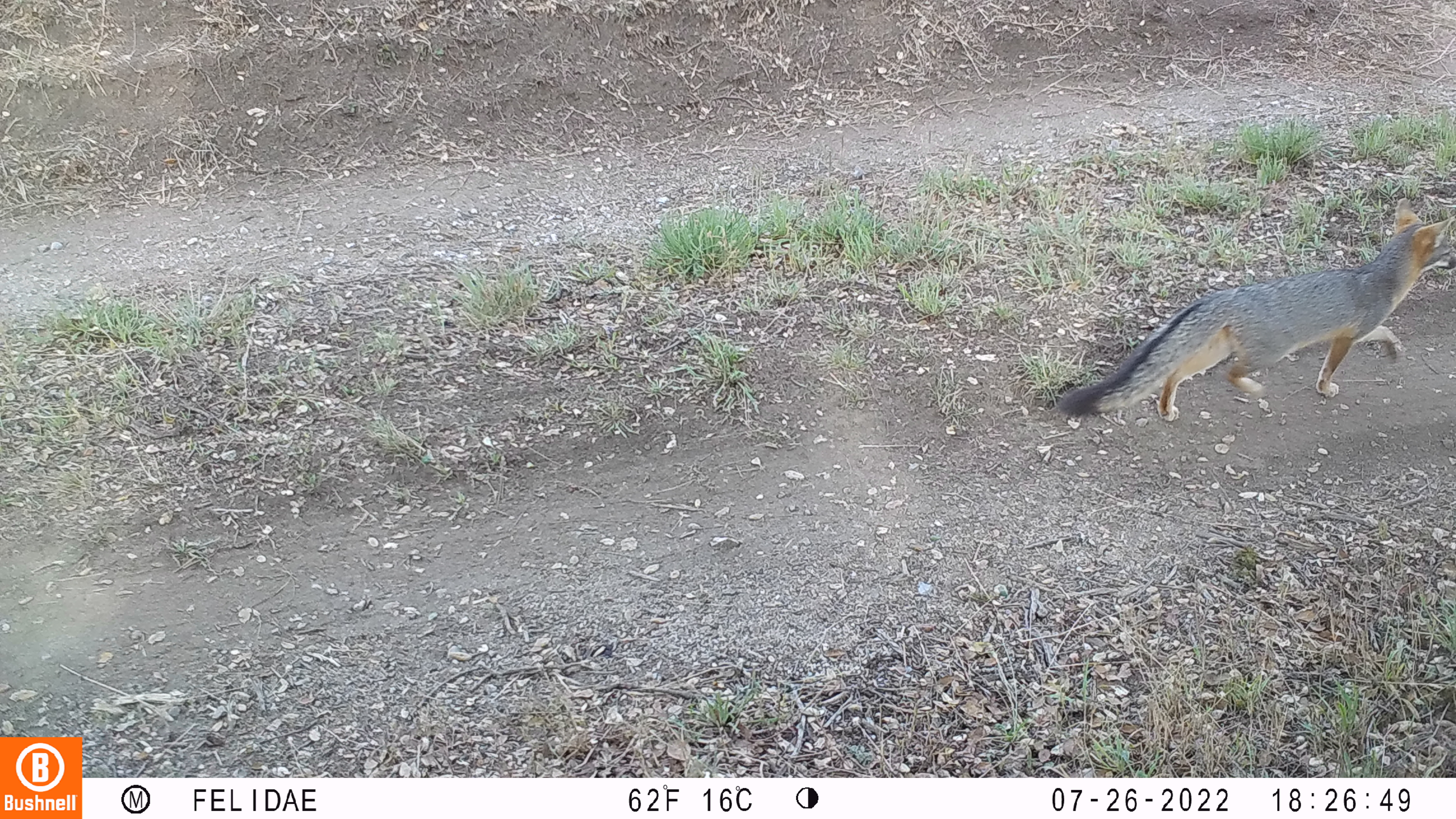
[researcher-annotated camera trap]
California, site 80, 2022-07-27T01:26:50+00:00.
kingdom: Animalia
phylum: Chordata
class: Mammalia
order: Carnivora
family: Canidae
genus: Urocyon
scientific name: Urocyon cinereoargenteus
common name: gray fox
Gray fox (Urocyon cinereoargenteus).